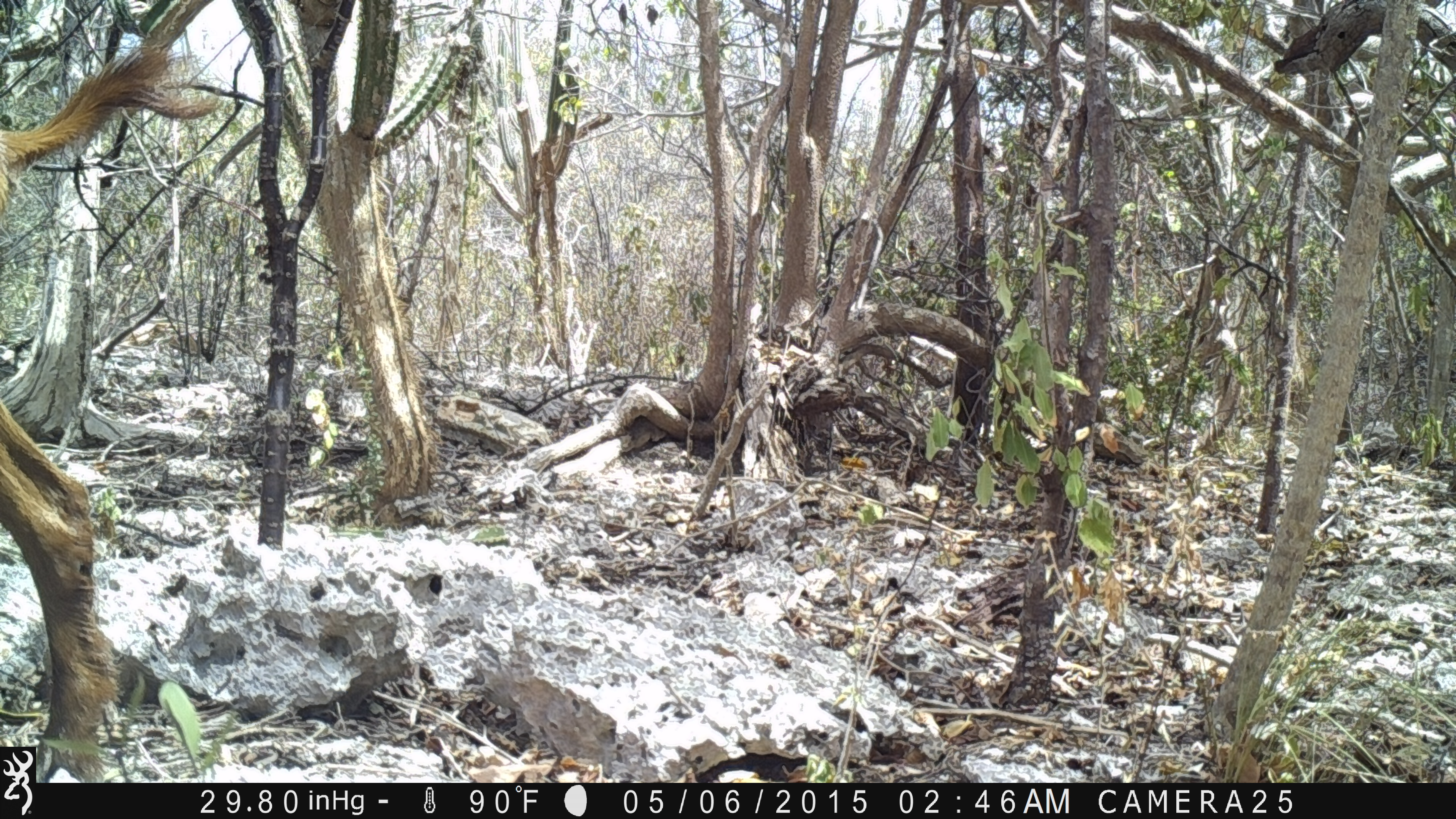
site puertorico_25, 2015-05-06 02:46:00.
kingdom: Animalia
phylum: Chordata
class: Mammalia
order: Artiodactyla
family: Bovidae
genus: Capra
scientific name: Capra hircus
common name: goat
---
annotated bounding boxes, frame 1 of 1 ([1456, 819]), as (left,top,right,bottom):
goat: (0,5,229,787)